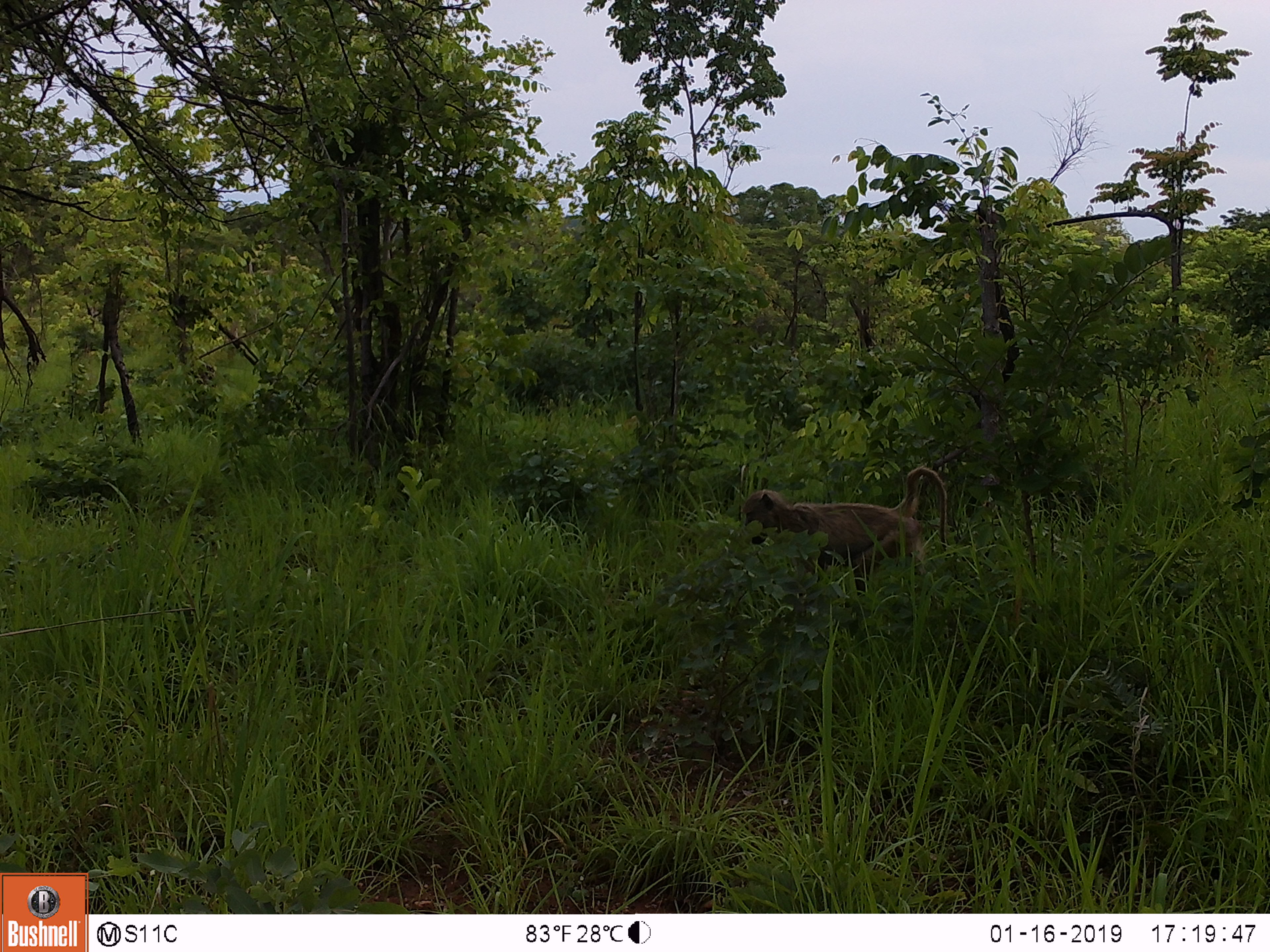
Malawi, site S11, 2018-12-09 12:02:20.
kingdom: Animalia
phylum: Chordata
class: Mammalia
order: Primates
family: Cercopithecidae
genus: Papio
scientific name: Papio cynocephalus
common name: yellow baboon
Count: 1.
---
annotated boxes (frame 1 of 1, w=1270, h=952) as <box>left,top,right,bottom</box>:
yellow baboon: <box>732,453,961,630</box>